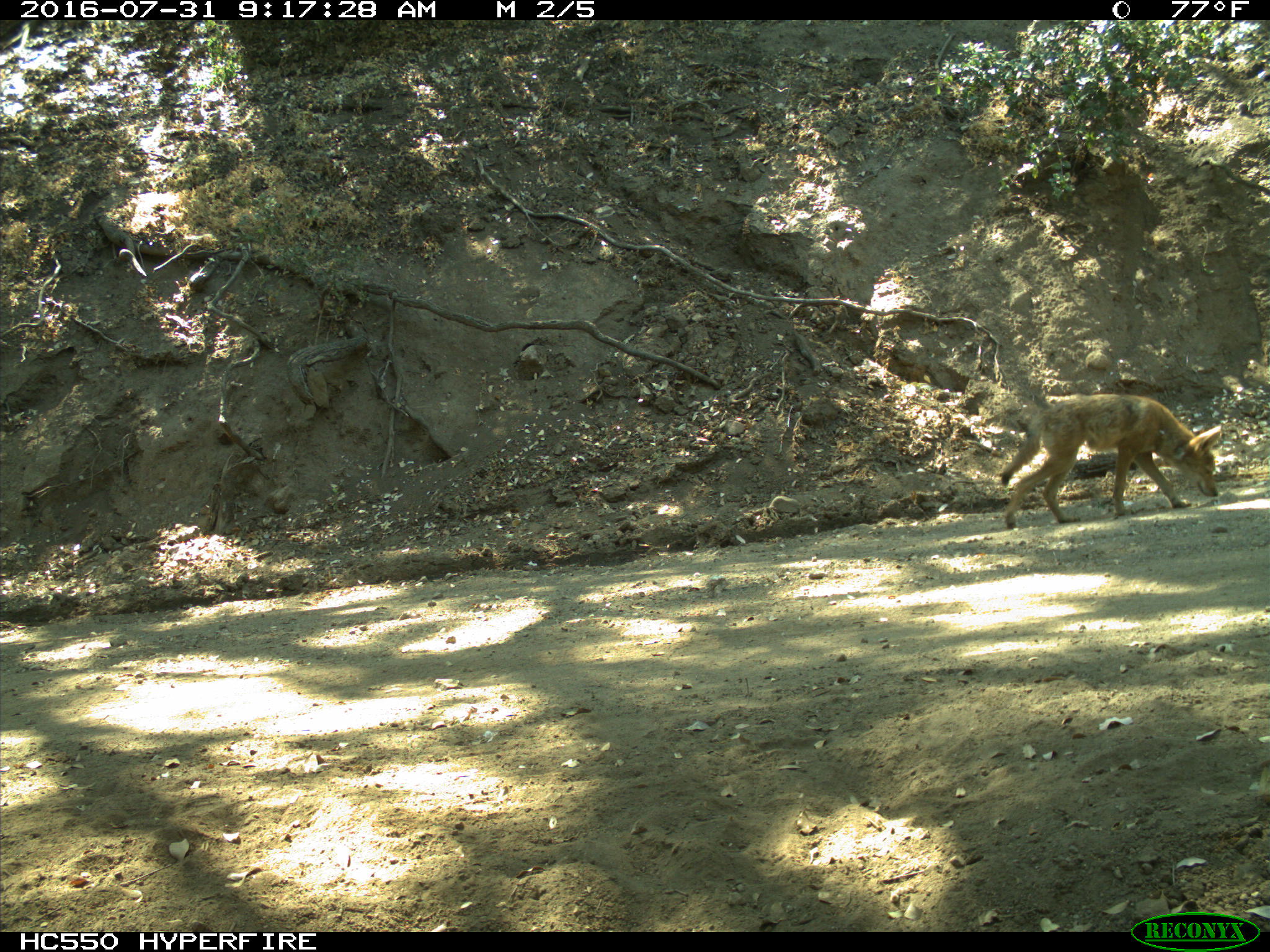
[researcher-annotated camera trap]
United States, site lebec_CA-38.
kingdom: Animalia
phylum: Chordata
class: Mammalia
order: Carnivora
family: Canidae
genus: Canis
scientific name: Canis latrans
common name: coyote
Canis latrans (coyote).